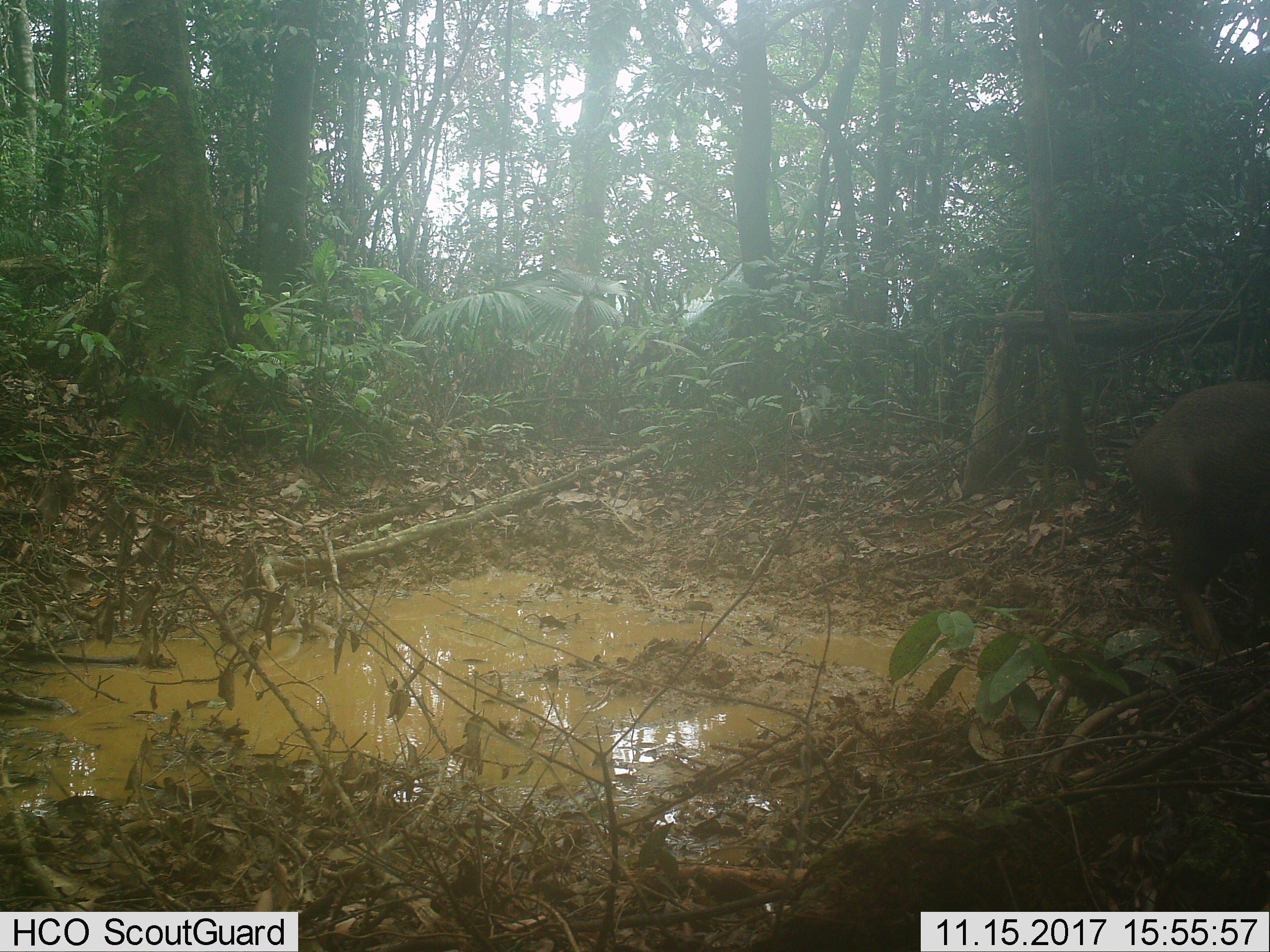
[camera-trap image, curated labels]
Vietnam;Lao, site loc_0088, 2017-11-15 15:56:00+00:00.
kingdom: Animalia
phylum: Chordata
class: Mammalia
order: Artiodactyla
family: Suidae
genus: Sus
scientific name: Sus scrofa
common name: eurasian wild pig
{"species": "eurasian wild pig (Sus scrofa)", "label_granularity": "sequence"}